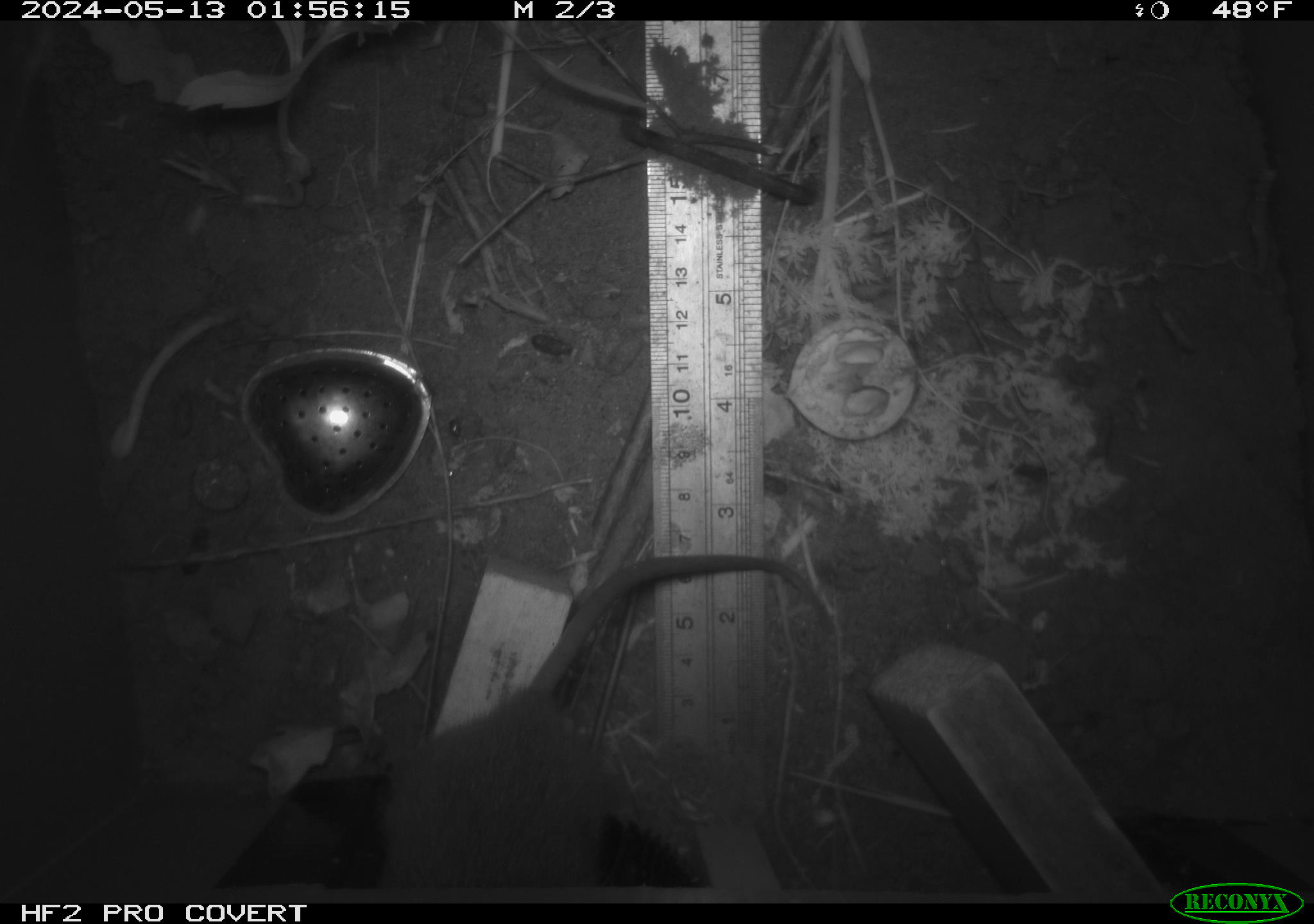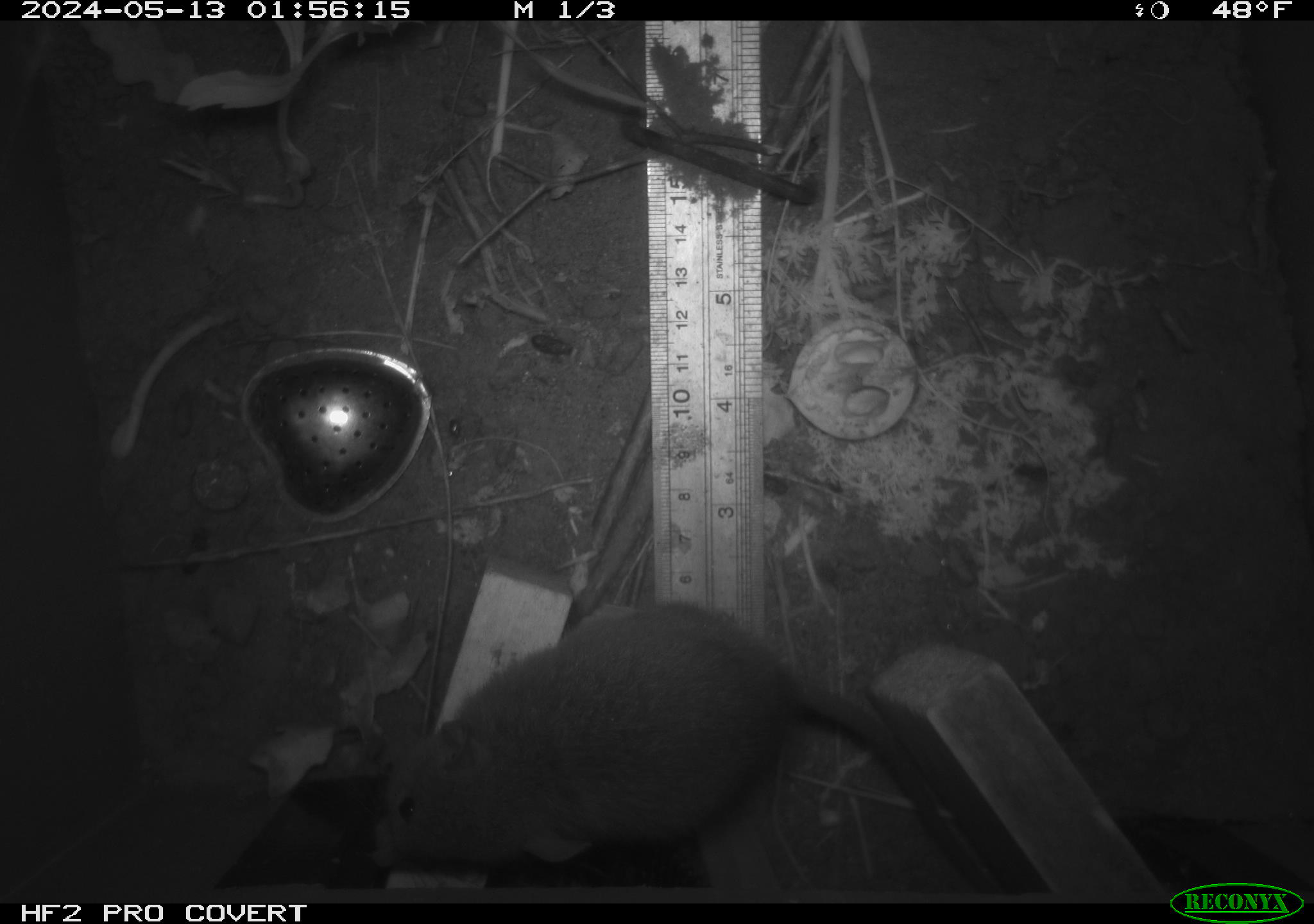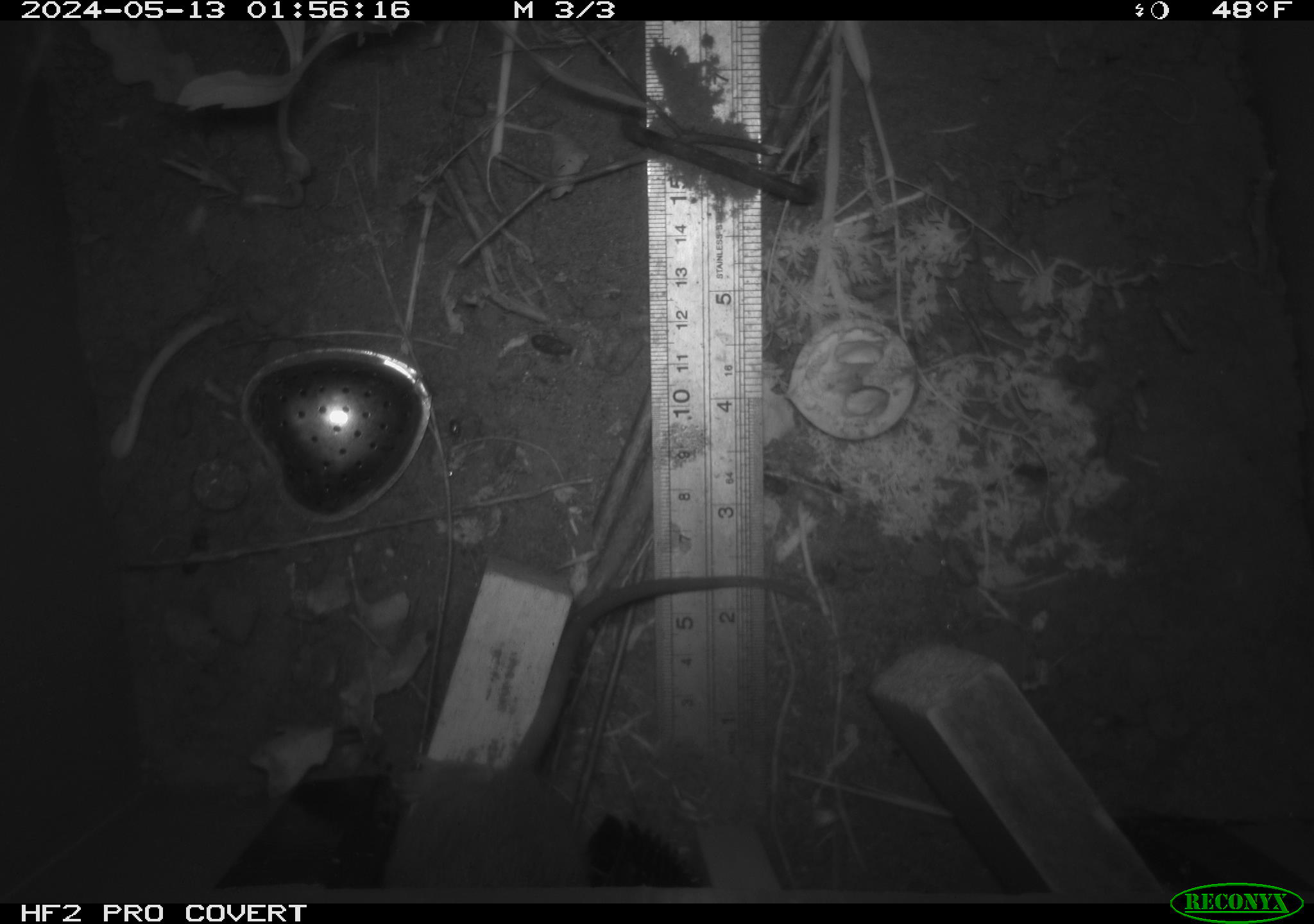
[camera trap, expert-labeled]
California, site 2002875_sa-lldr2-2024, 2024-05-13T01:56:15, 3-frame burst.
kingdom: Animalia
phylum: Chordata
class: Mammalia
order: Rodentia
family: Muridae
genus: Rattus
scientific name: Rattus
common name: rat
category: rattus species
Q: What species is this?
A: Rattus species (rat) (Rattus).